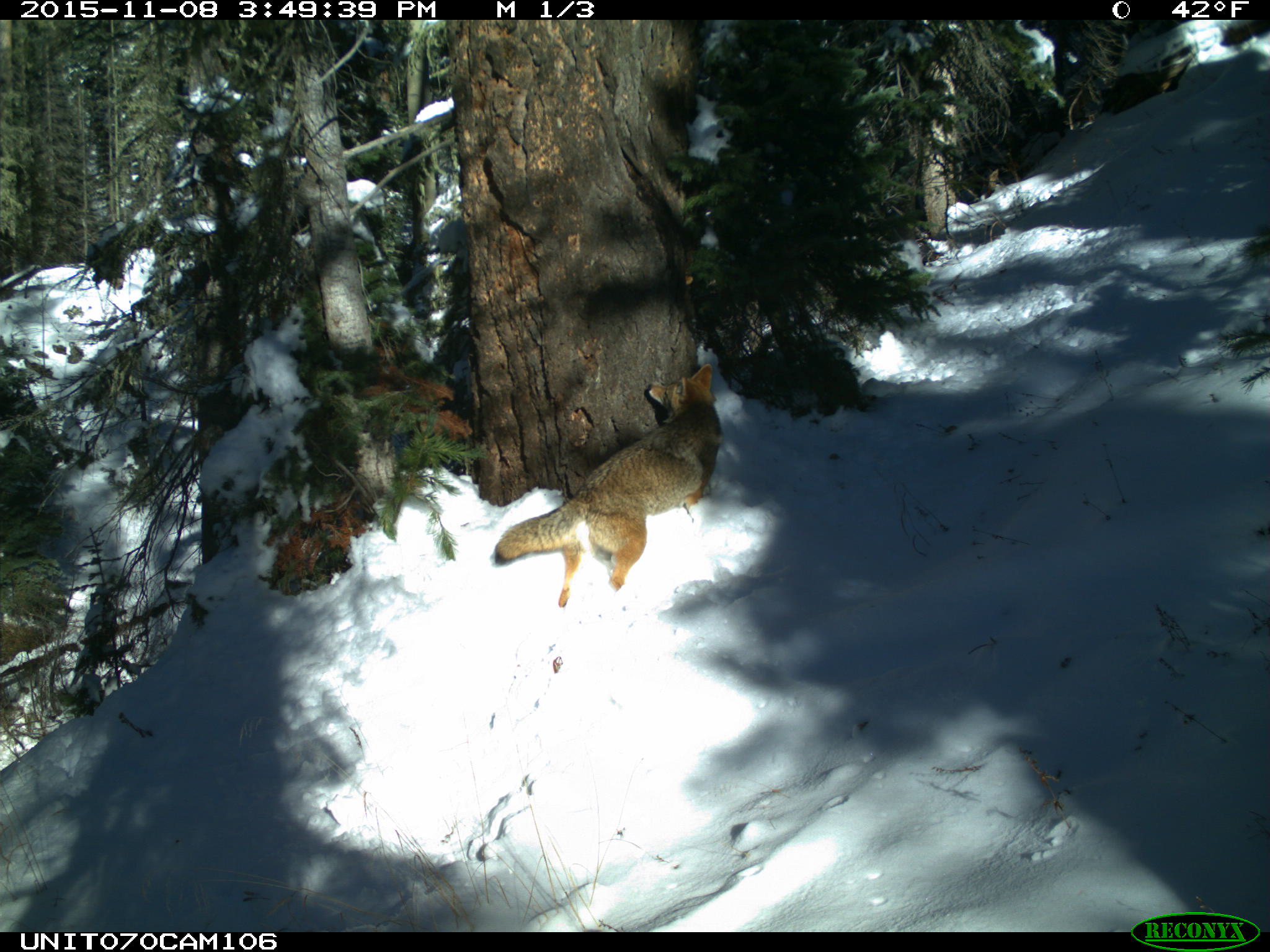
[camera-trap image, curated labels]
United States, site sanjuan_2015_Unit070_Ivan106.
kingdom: Animalia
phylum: Chordata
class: Mammalia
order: Carnivora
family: Canidae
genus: Canis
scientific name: Canis latrans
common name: coyote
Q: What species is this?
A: Canis latrans (coyote).